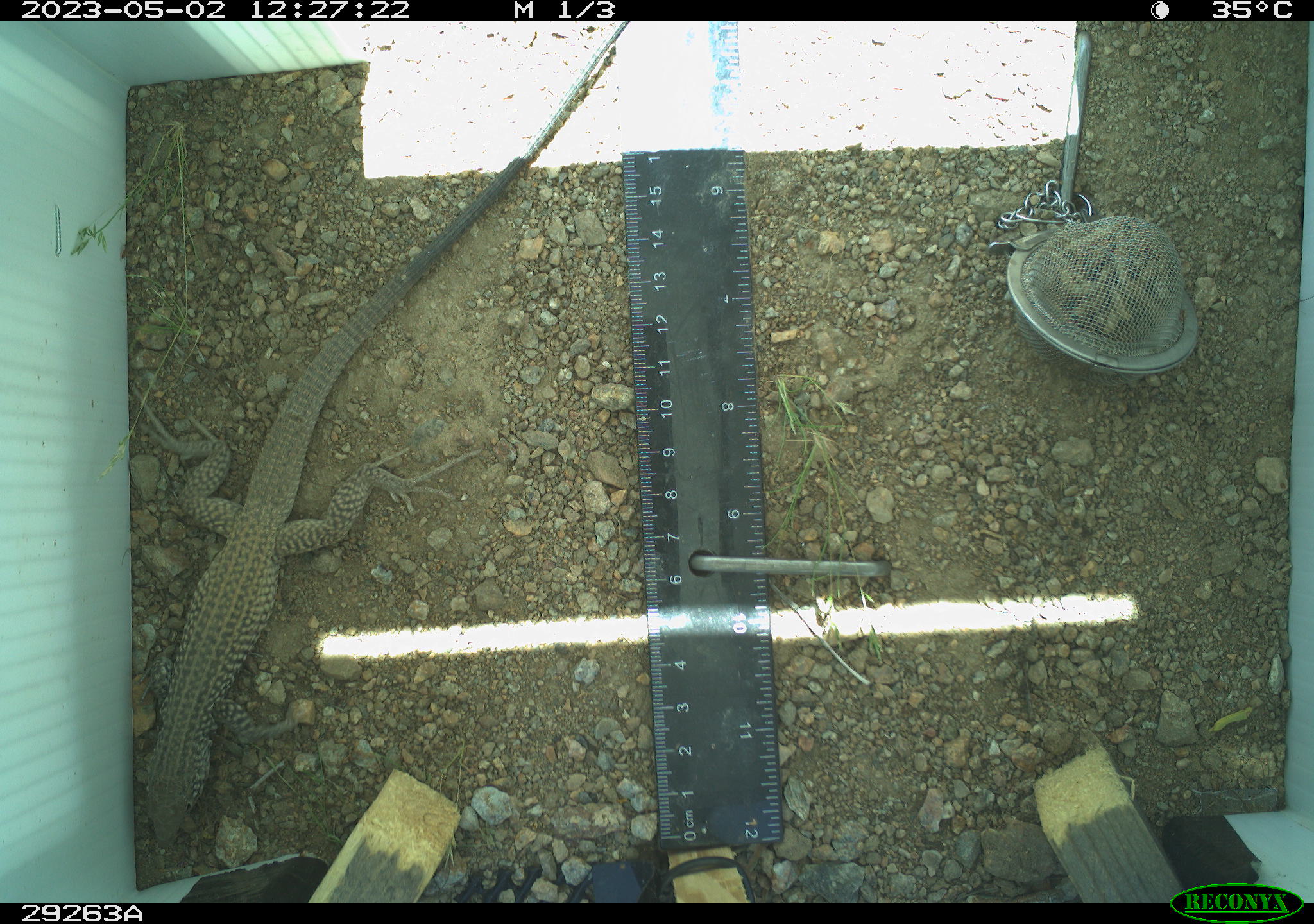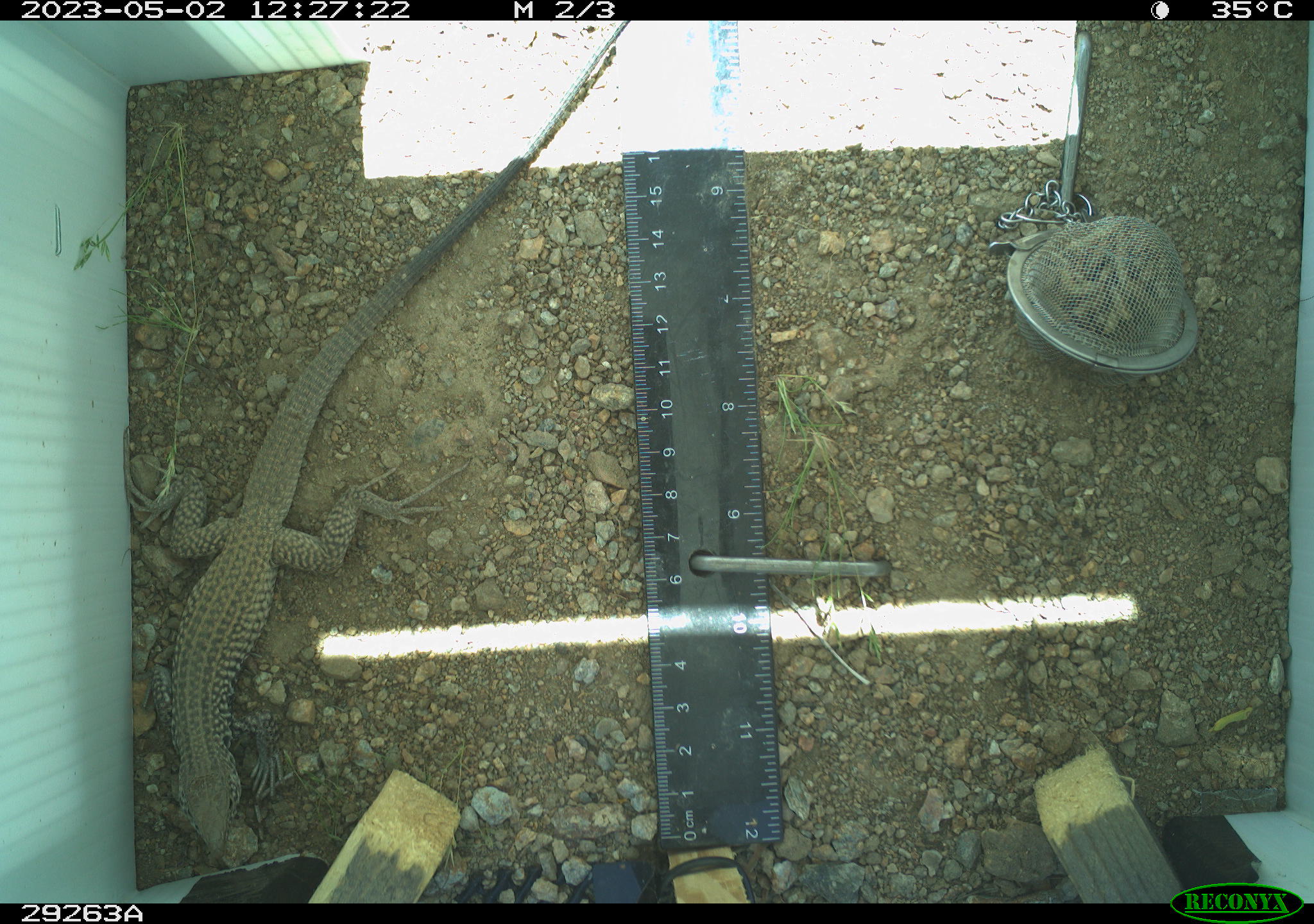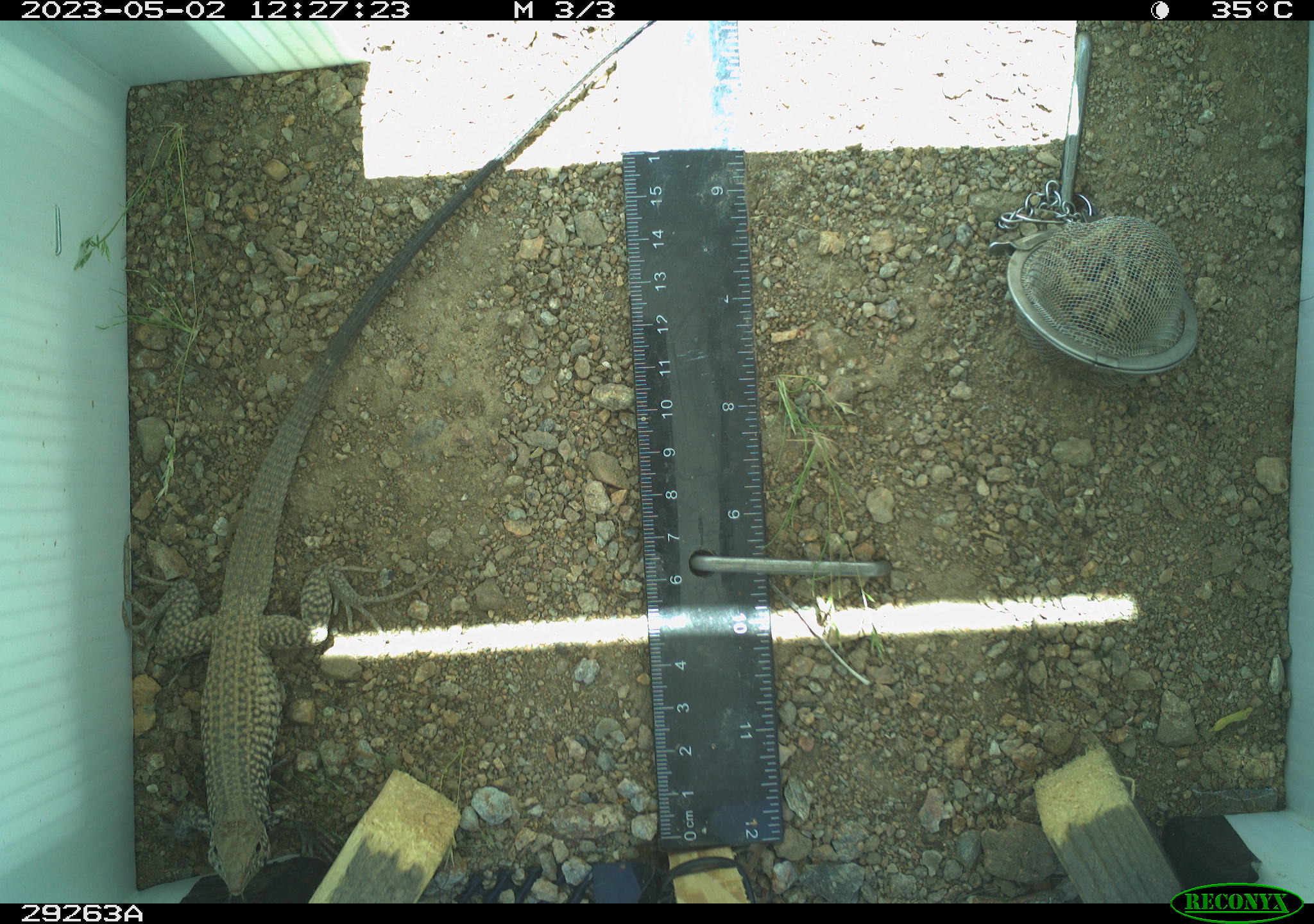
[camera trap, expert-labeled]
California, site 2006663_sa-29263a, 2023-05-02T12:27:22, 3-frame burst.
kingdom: Animalia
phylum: Chordata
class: Reptilia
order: Squamata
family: Teiidae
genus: Aspidoscelis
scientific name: Aspidoscelis tigris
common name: western whiptail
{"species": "western whiptail (Aspidoscelis tigris)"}